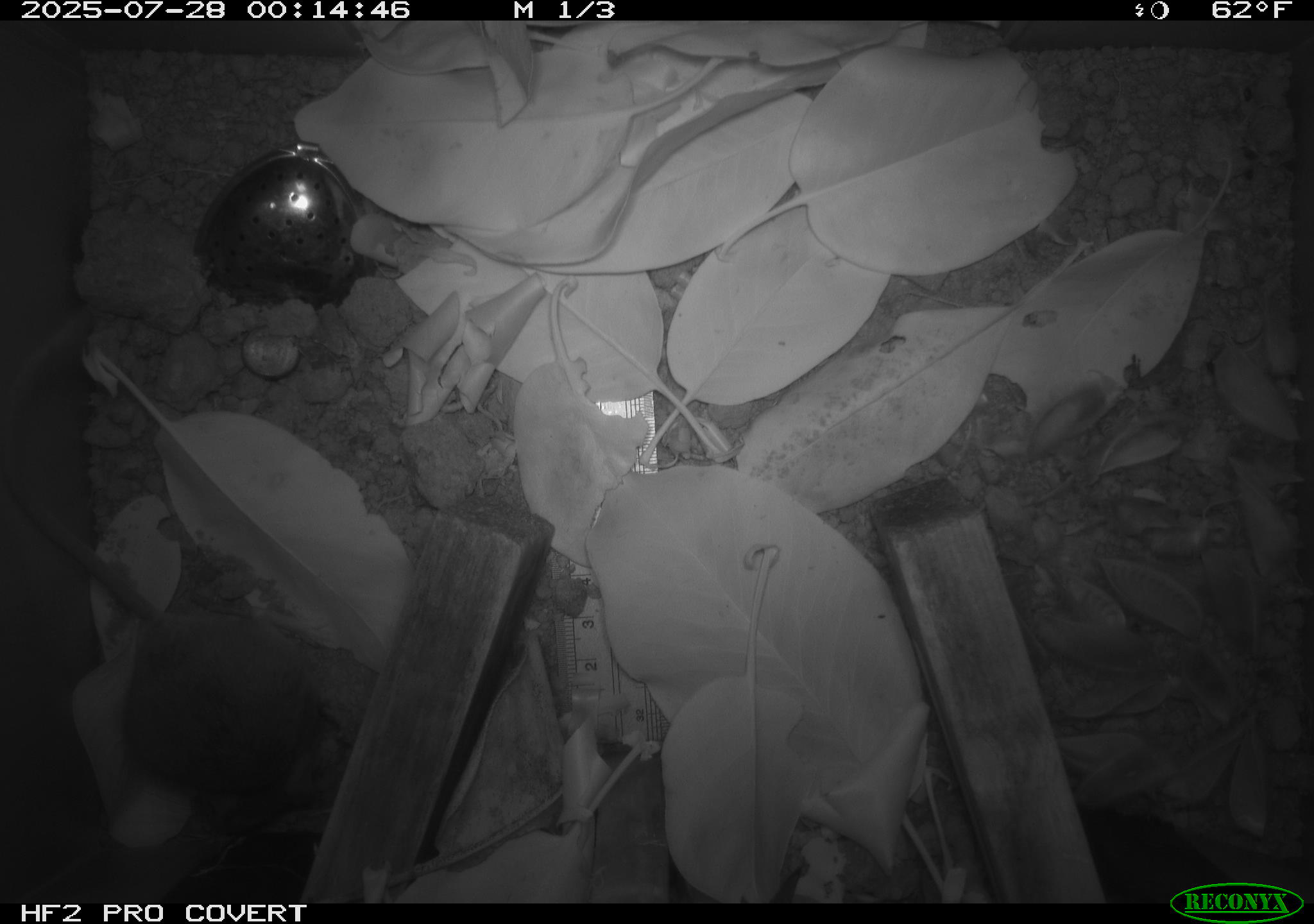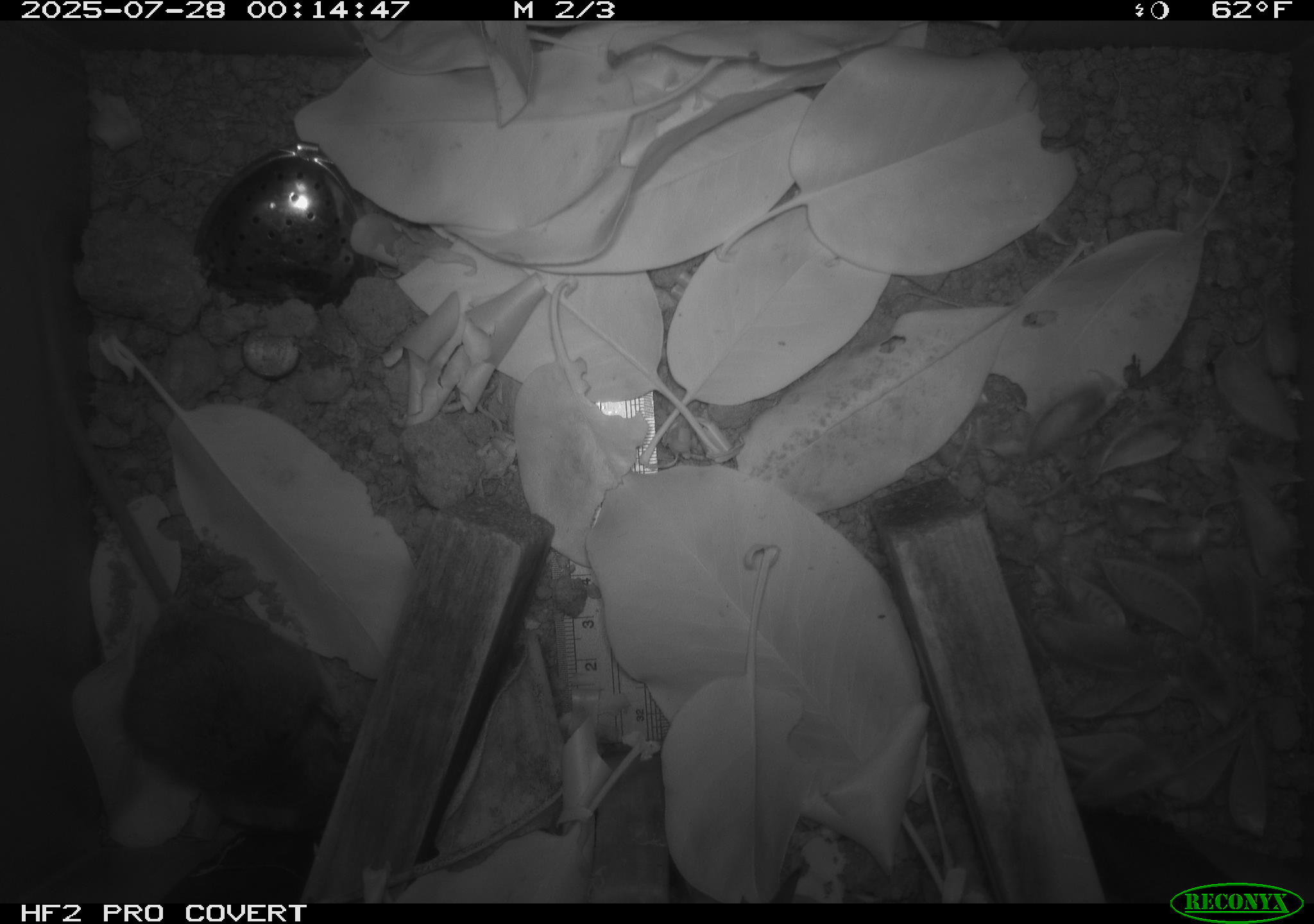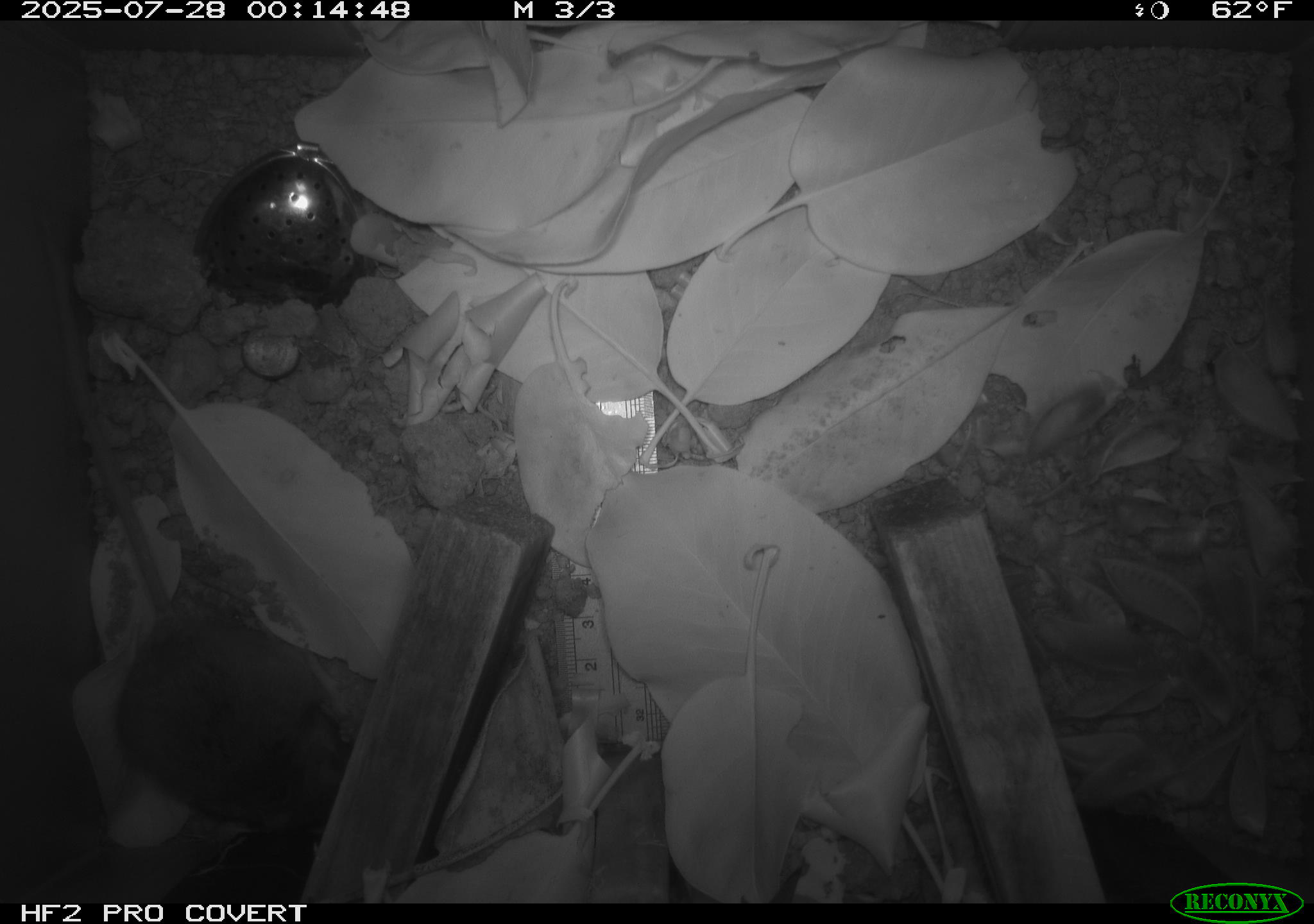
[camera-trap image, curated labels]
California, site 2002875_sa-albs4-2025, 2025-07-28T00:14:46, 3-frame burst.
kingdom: Animalia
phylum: Chordata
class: Mammalia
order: Rodentia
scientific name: Rodentia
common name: mouse species